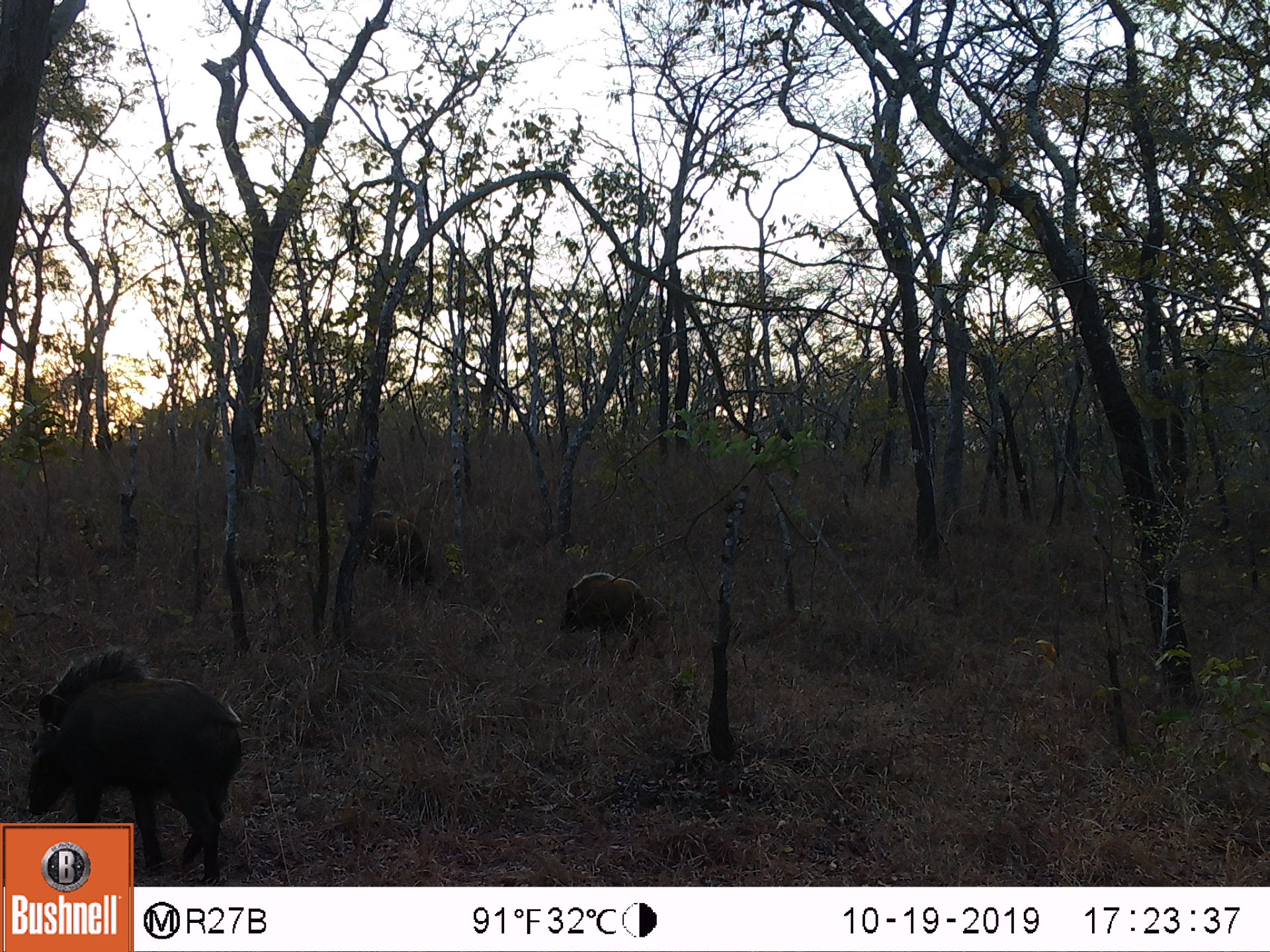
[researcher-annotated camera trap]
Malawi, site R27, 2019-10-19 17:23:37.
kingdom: Animalia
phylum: Chordata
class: Mammalia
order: Artiodactyla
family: Suidae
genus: Potamochoerus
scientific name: Potamochoerus larvatus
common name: bushpig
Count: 3.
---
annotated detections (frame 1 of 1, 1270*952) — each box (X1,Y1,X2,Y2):
bushpig: (21,645,247,819); (550,573,663,654); (352,509,438,595)